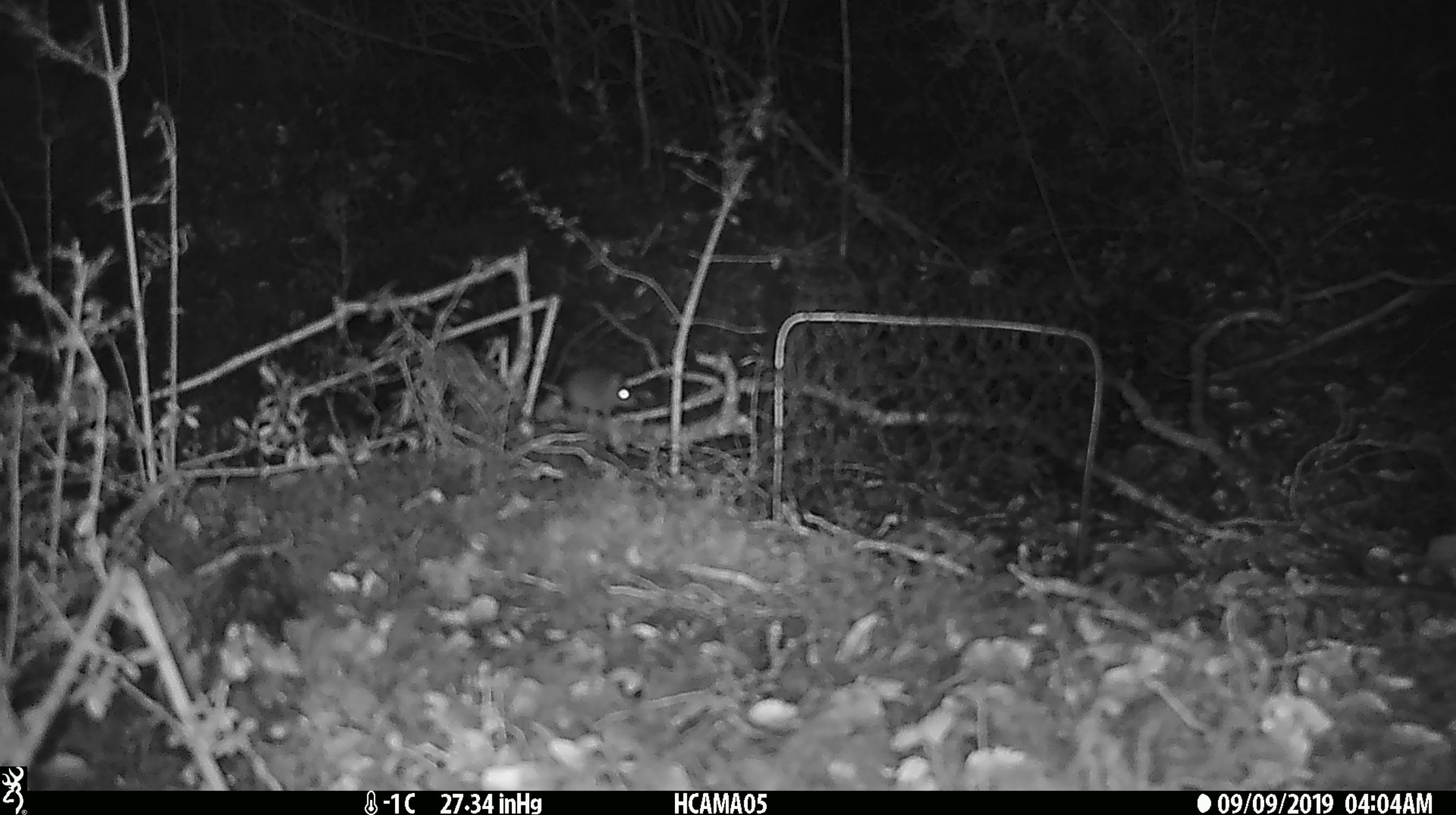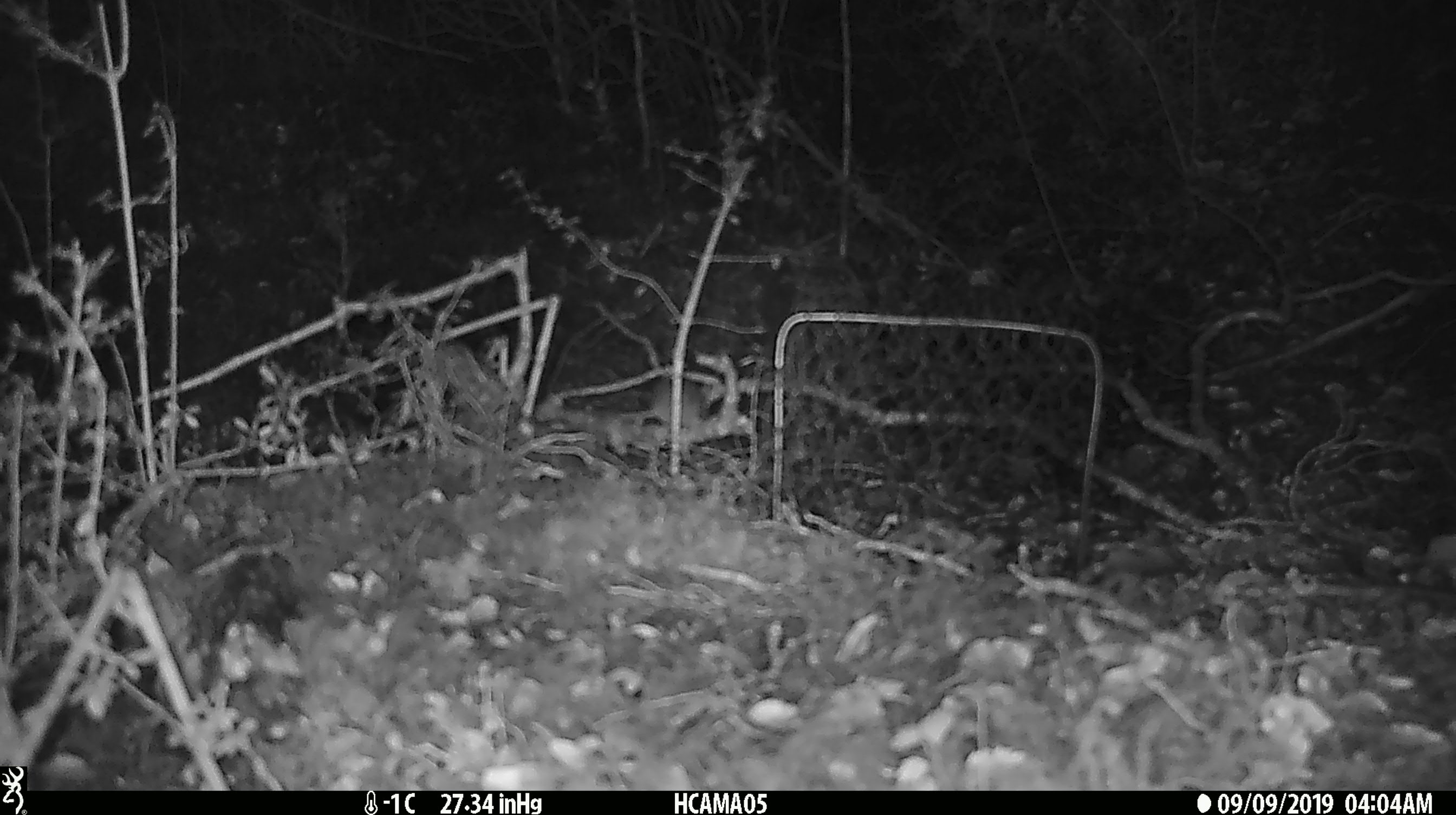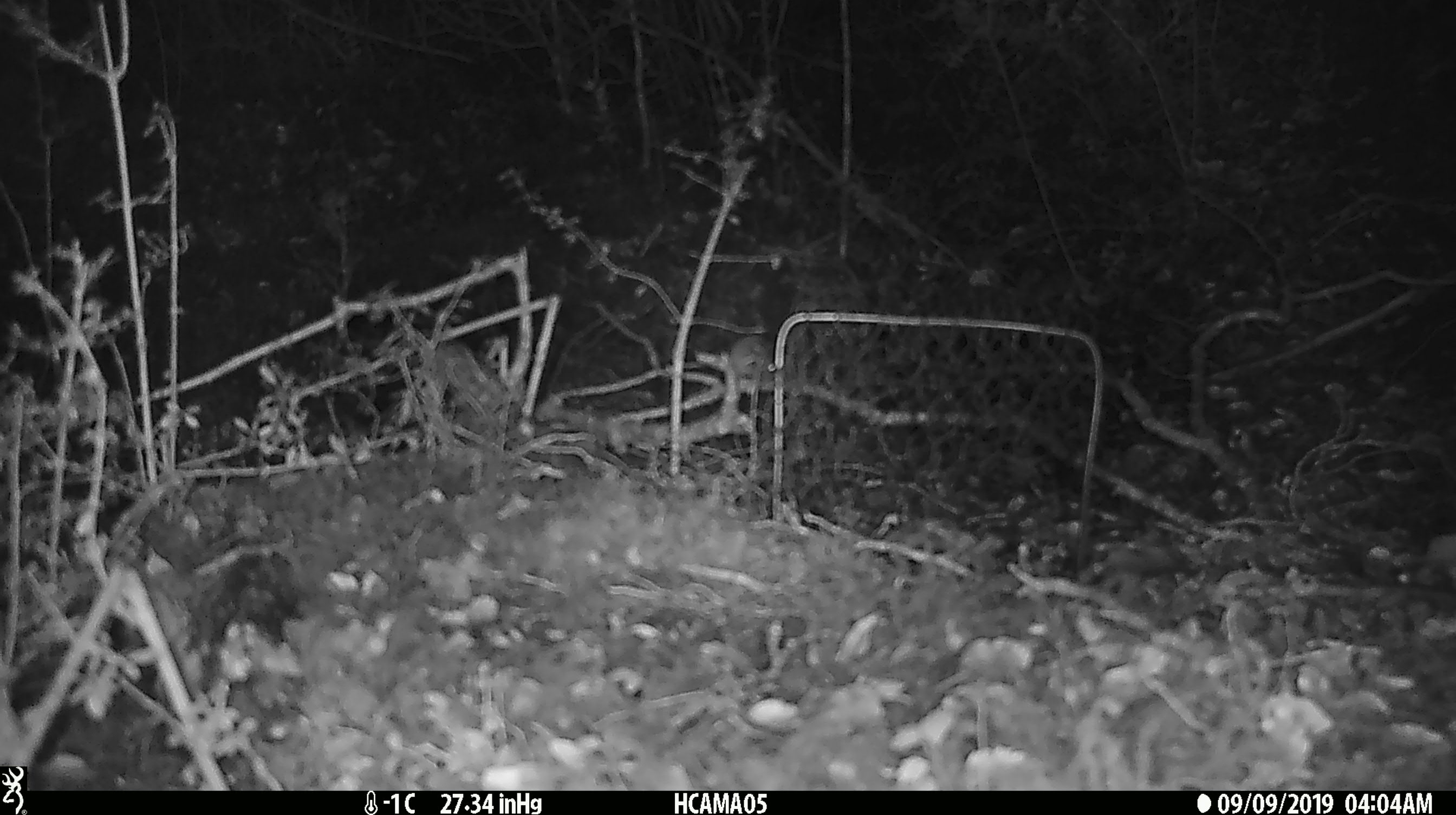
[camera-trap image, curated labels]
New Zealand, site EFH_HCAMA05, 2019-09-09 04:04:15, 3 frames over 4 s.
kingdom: Animalia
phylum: Chordata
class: Mammalia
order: Rodentia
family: Muridae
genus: Mus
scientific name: Mus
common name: mouse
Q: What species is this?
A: Mouse (Mus).